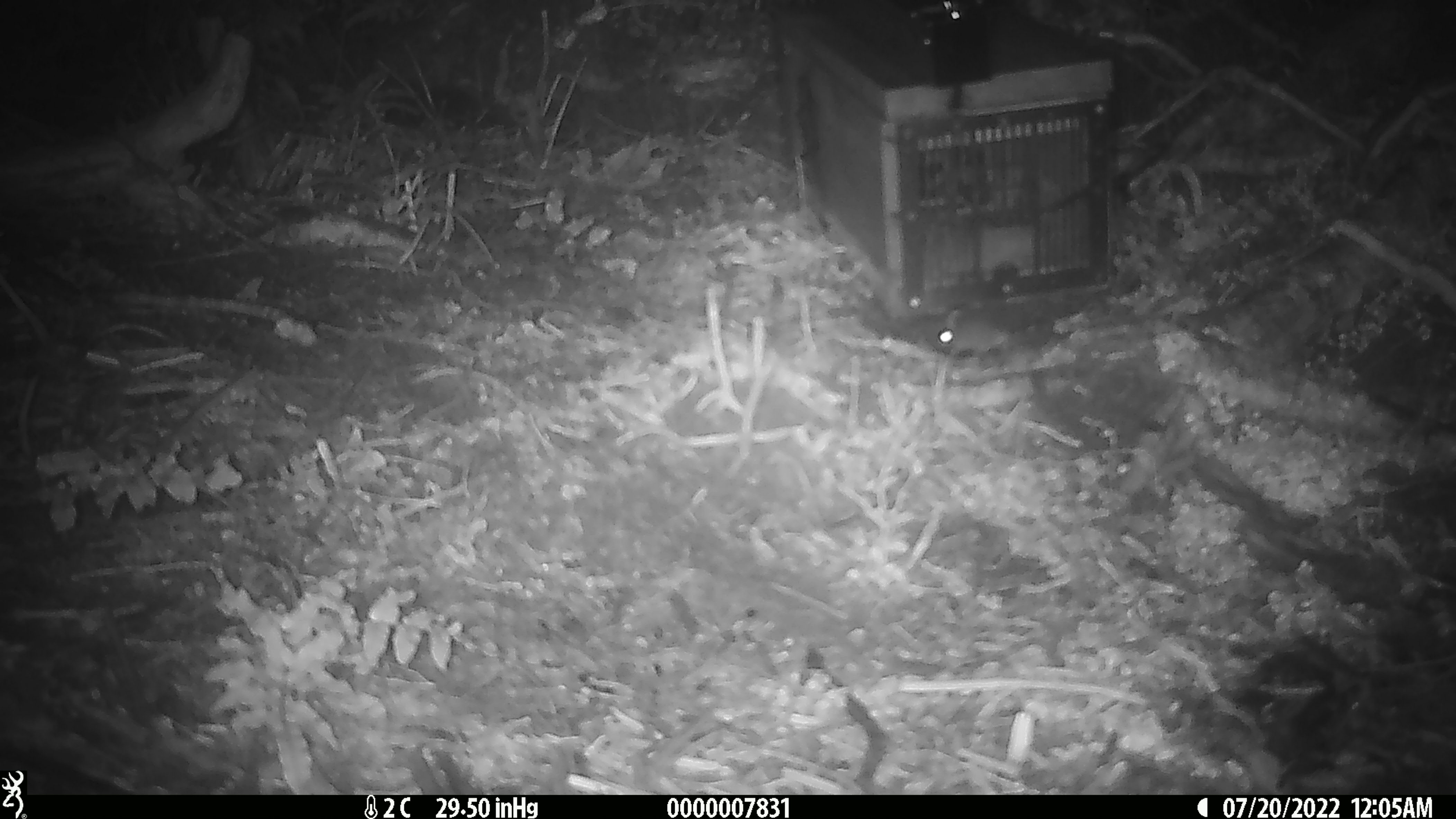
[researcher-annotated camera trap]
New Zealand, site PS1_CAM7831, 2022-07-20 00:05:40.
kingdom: Animalia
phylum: Chordata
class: Mammalia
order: Rodentia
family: Muridae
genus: Mus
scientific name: Mus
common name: mouse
Mouse (Mus).